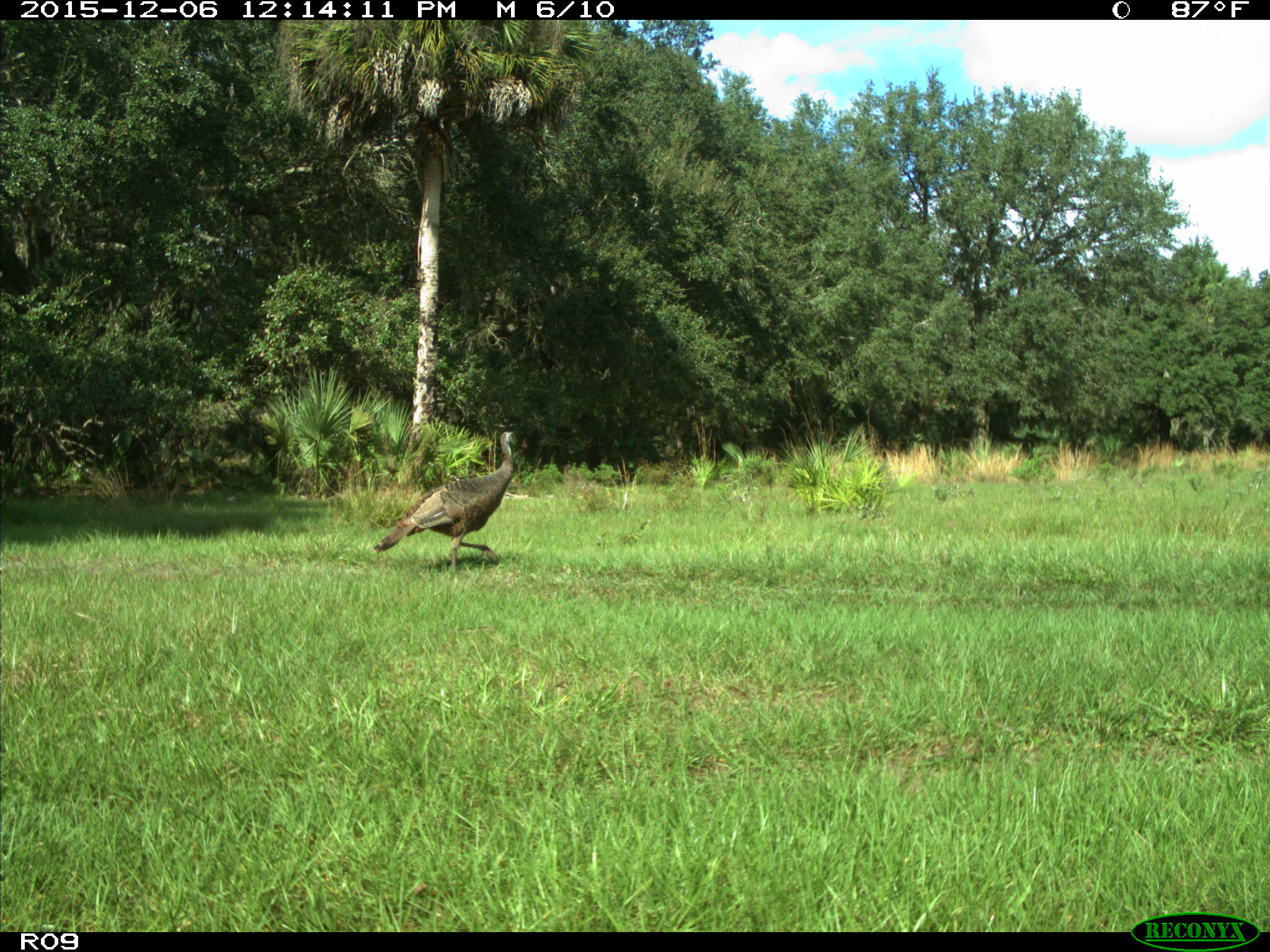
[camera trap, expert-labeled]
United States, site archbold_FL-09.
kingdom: Animalia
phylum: Chordata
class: Aves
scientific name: Aves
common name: birds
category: unidentified bird